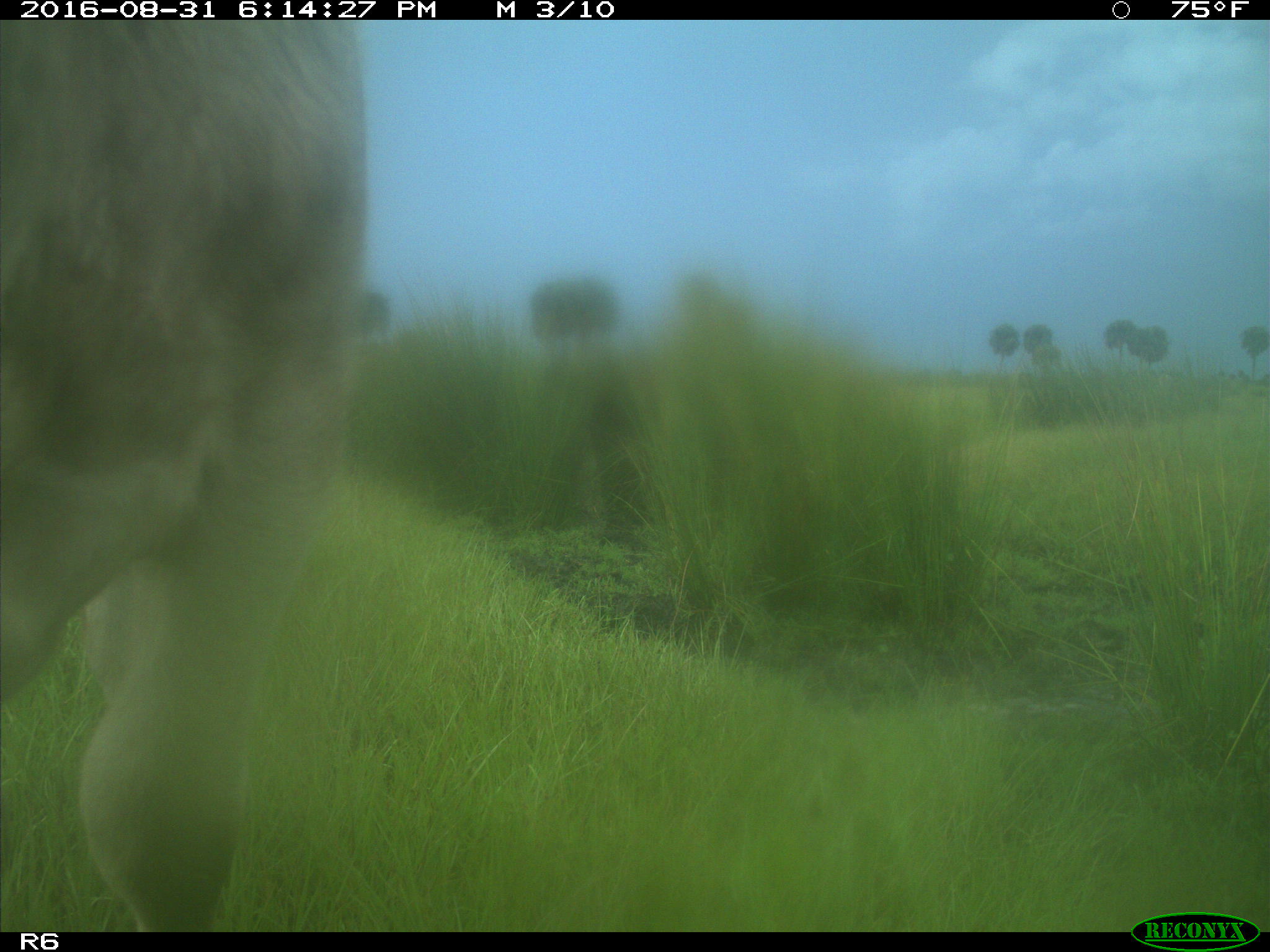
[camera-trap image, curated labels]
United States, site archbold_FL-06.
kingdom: Animalia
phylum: Chordata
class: Mammalia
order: Artiodactyla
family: Bovidae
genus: Bos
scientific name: Bos taurus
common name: domestic cow